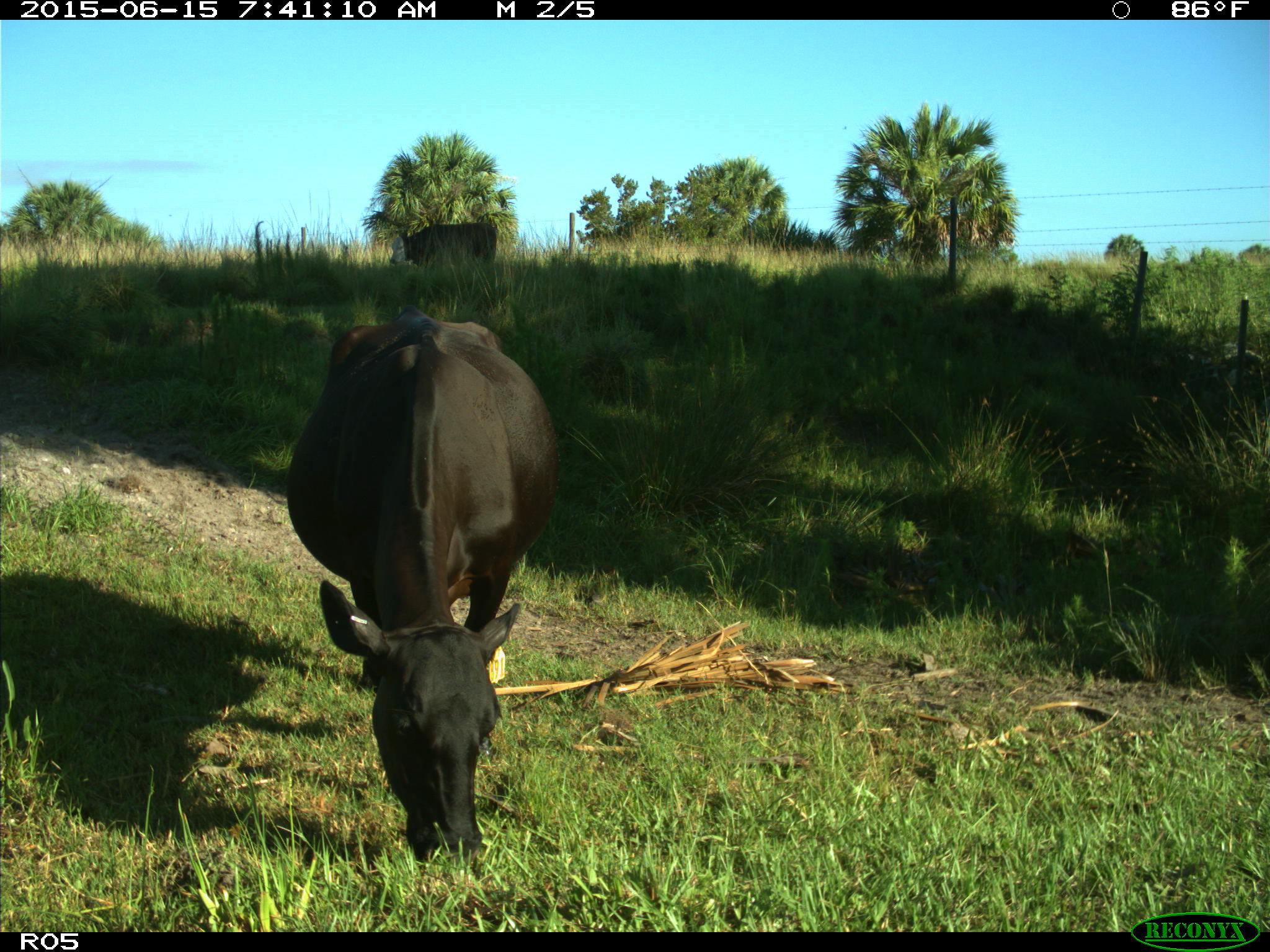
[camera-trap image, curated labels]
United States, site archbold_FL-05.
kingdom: Animalia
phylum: Chordata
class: Mammalia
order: Artiodactyla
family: Bovidae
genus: Bos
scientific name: Bos taurus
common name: domestic cow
Bos taurus (domestic cow).